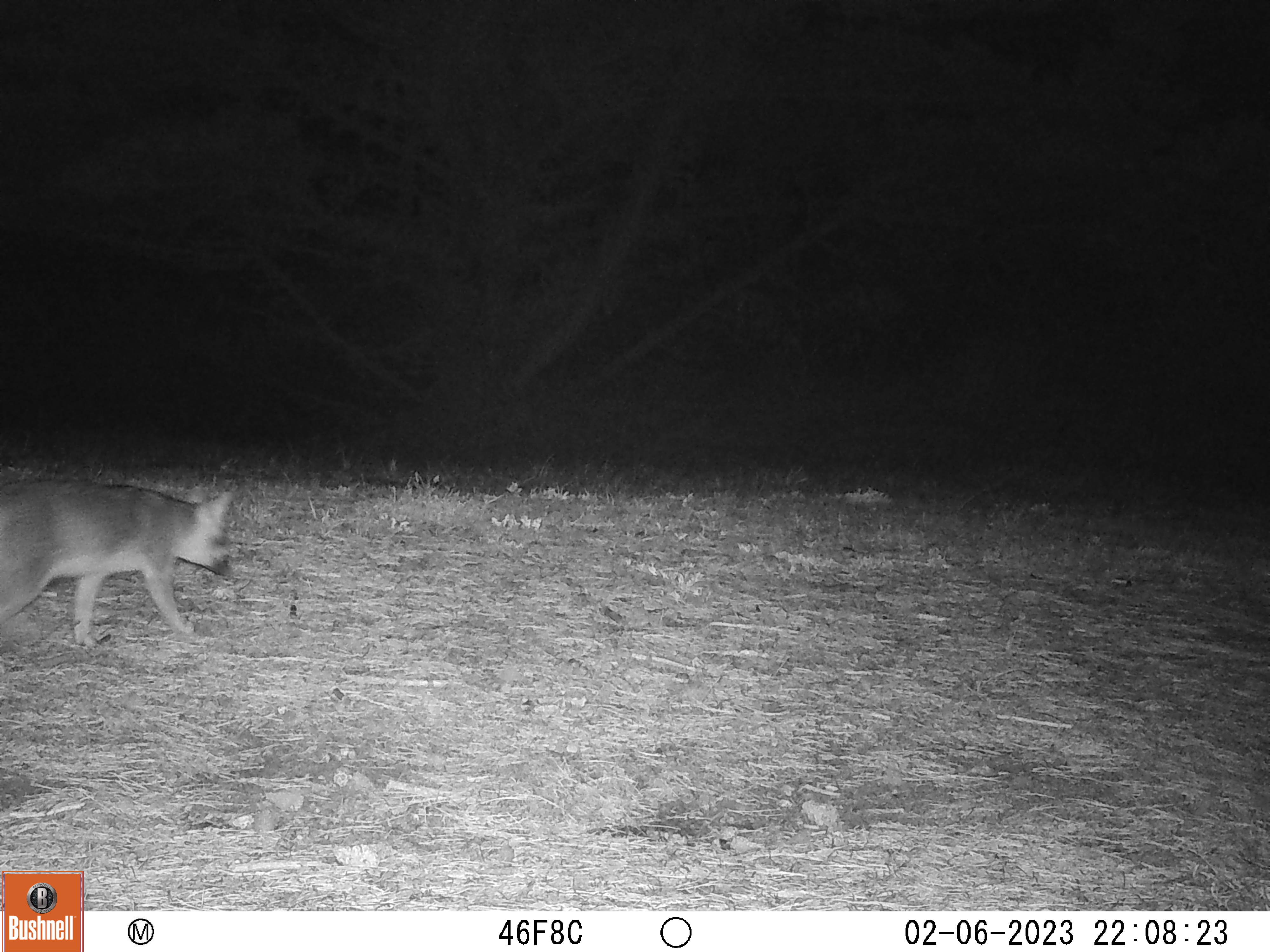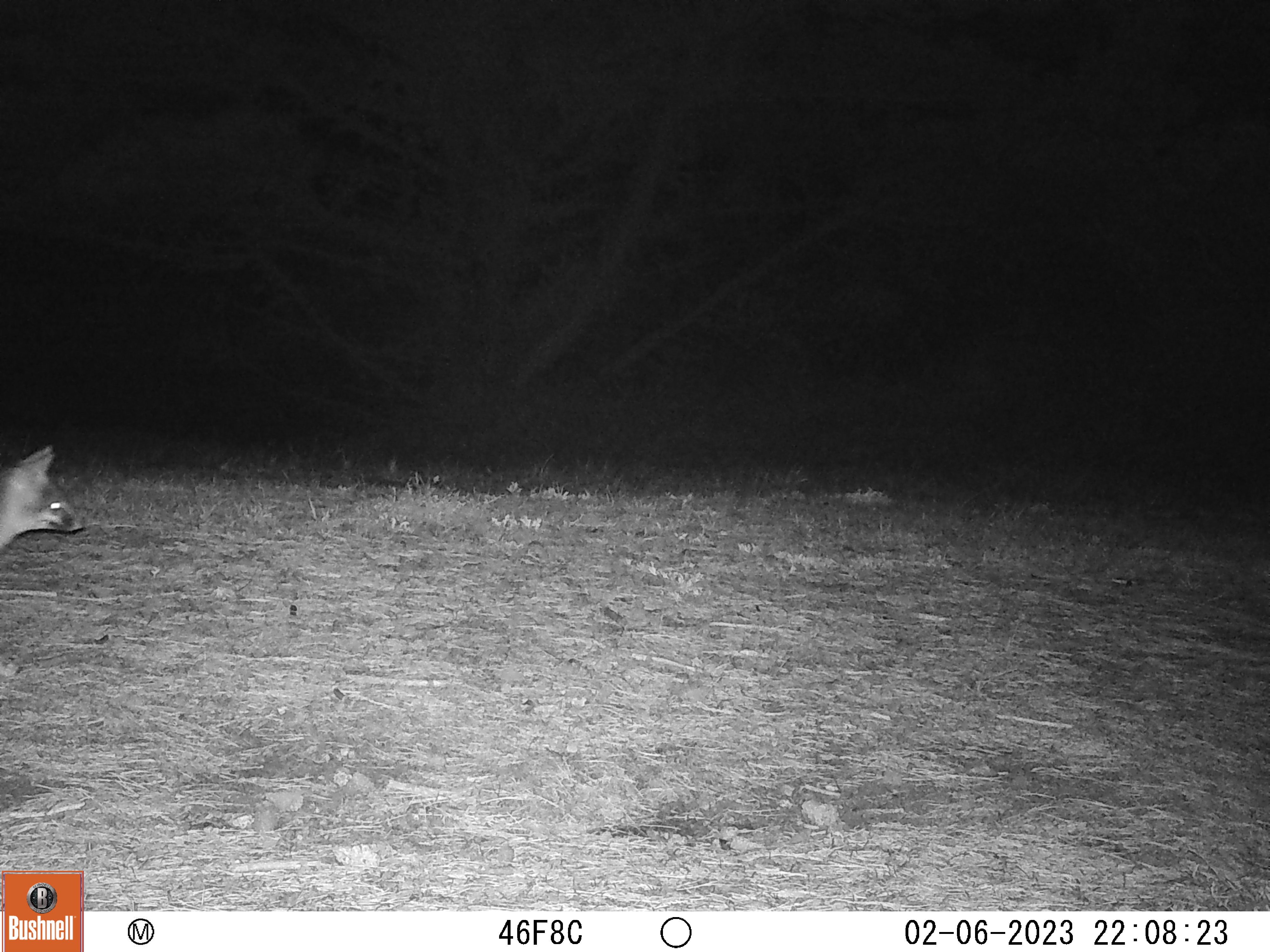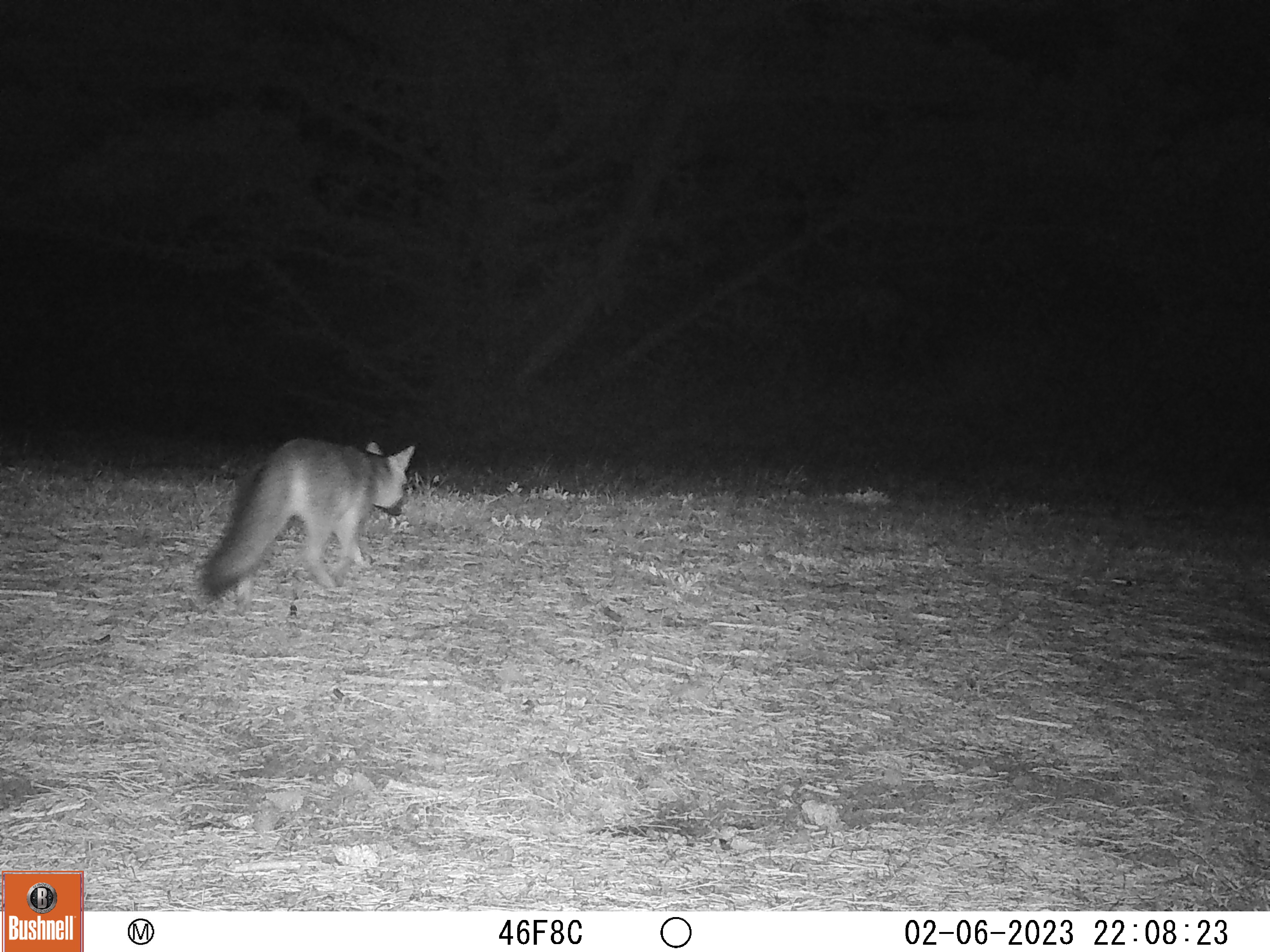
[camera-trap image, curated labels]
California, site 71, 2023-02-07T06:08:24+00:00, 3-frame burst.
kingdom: Animalia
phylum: Chordata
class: Mammalia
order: Carnivora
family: Canidae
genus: Urocyon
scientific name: Urocyon cinereoargenteus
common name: gray fox